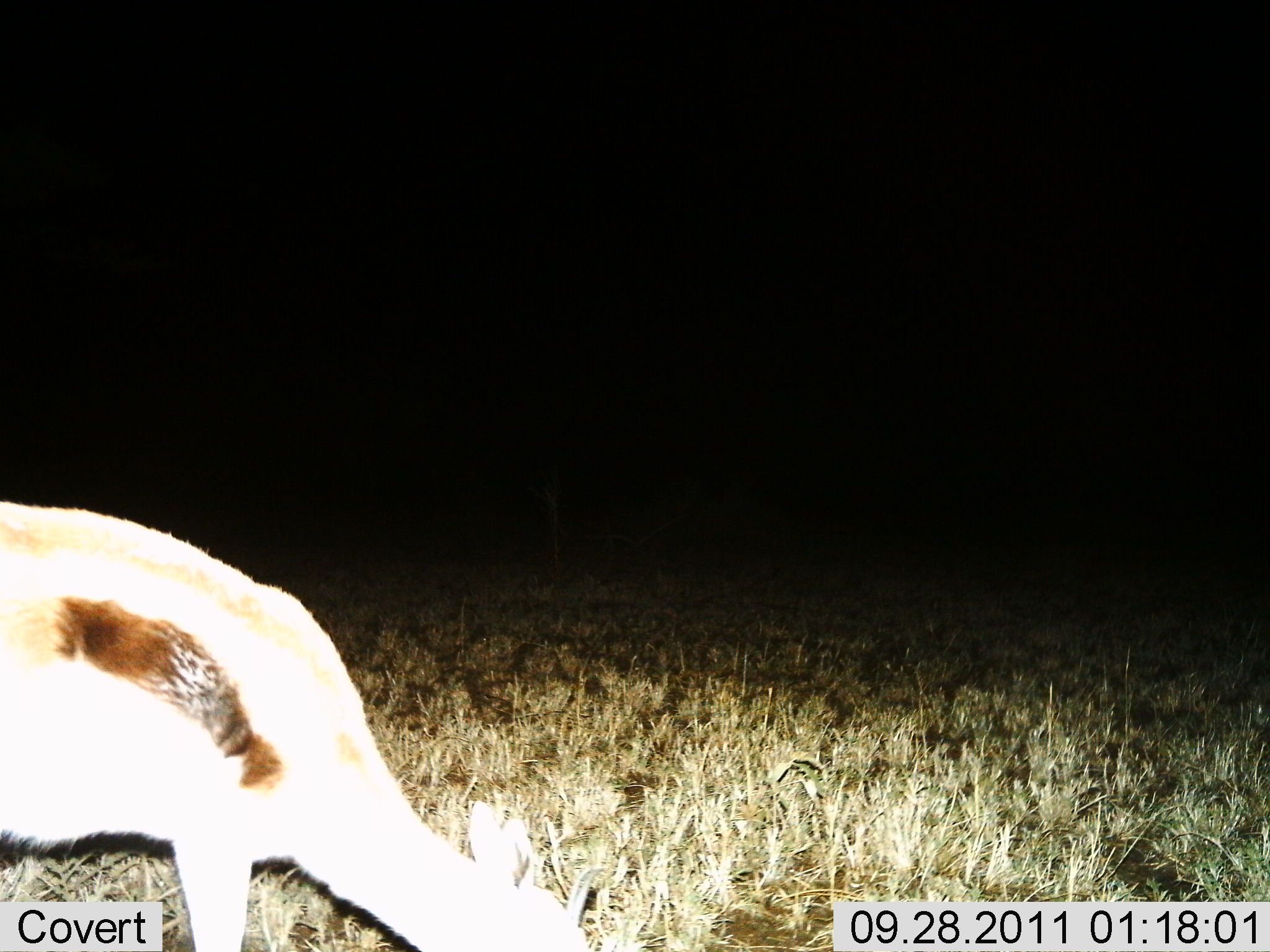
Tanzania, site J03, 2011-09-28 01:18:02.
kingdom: Animalia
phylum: Chordata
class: Mammalia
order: Artiodactyla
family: Bovidae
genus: Eudorcas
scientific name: Eudorcas thomsonii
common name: thomson's gazelle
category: gazellethomsons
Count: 1.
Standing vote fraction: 10%.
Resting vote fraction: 0%.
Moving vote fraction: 0%.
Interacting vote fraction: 0%.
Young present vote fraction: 0%.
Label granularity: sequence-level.